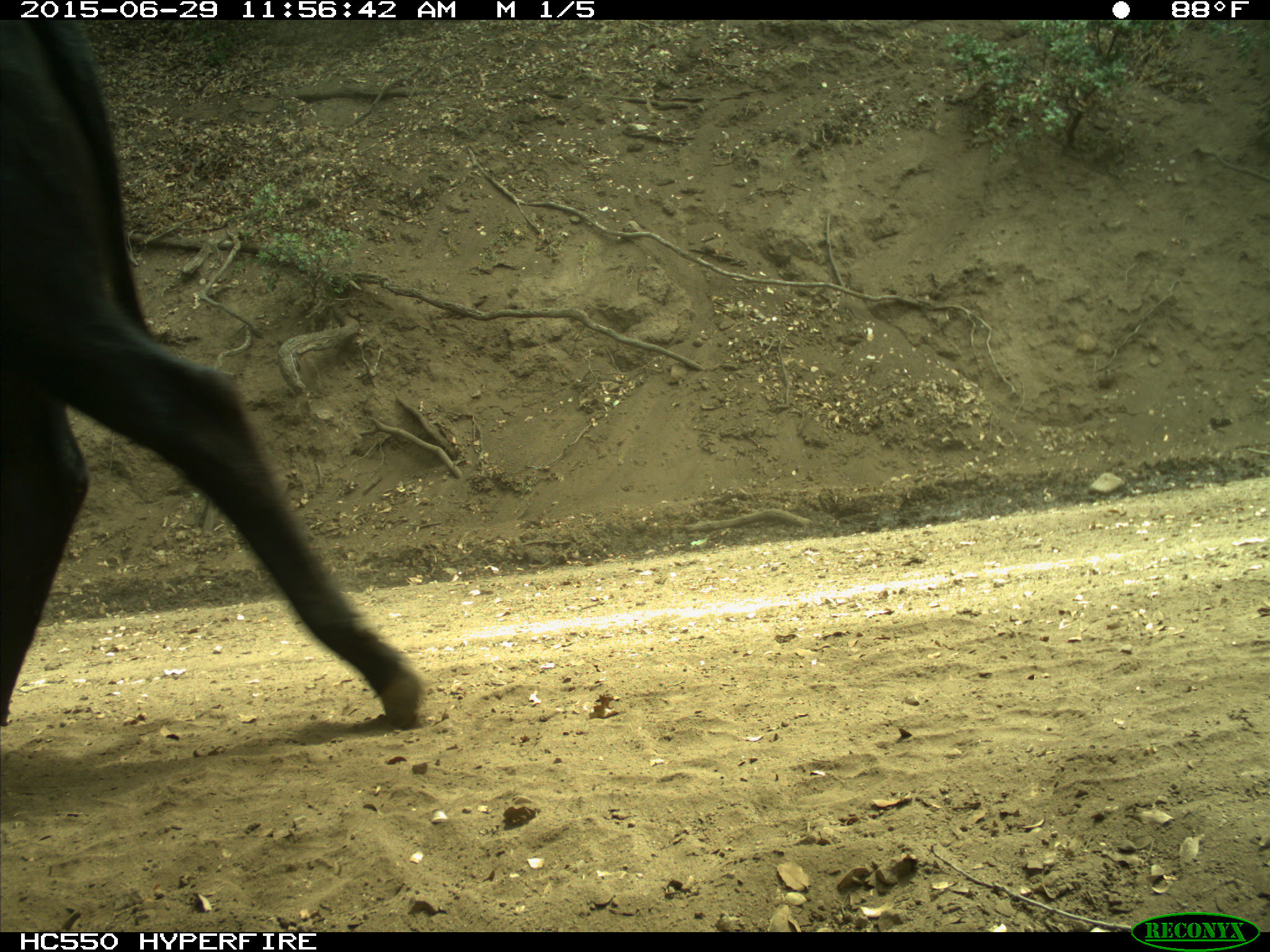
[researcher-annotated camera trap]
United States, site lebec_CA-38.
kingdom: Animalia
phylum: Chordata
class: Mammalia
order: Artiodactyla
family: Bovidae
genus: Bos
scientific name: Bos taurus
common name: domestic cow